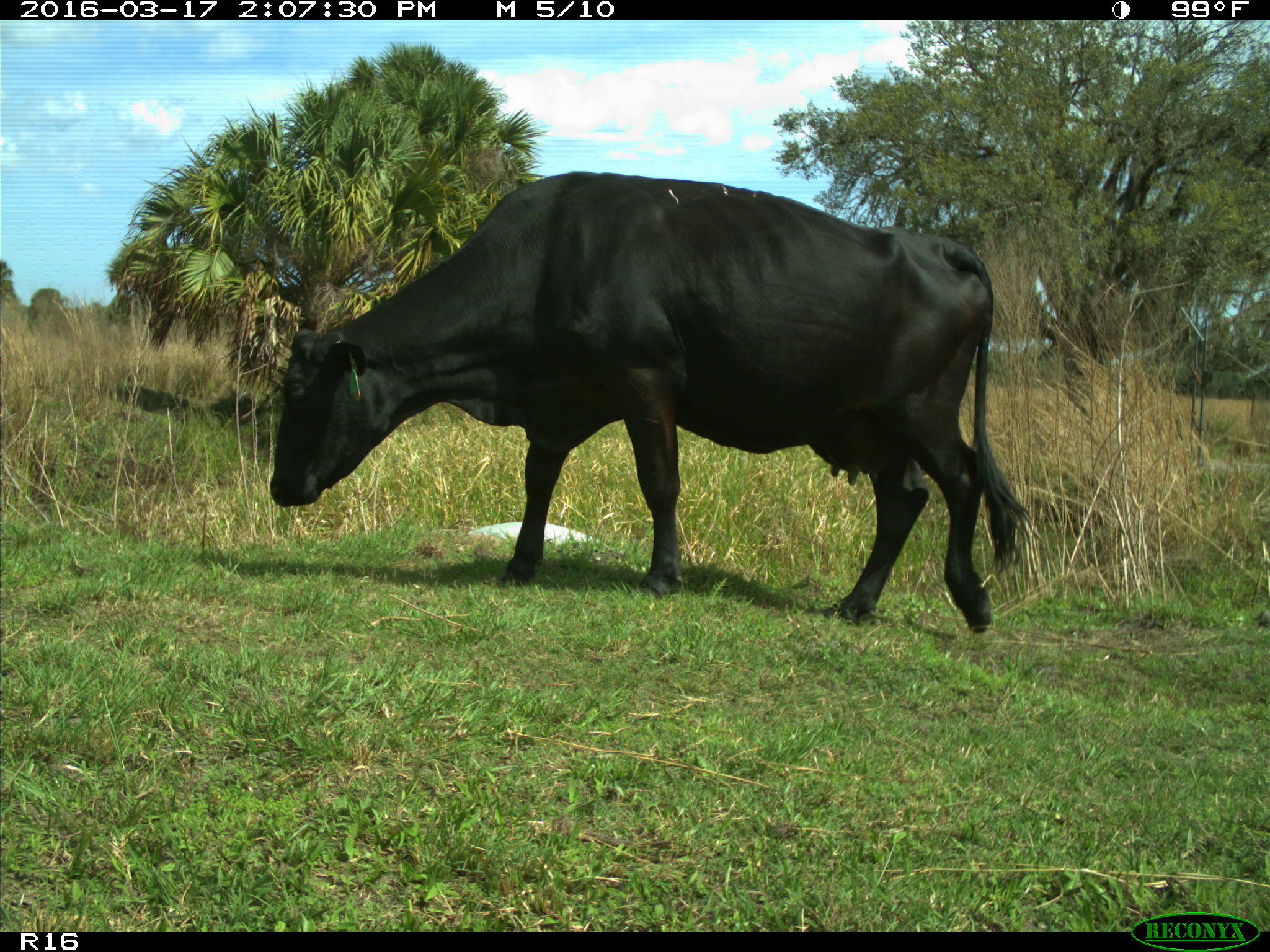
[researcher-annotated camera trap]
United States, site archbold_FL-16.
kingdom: Animalia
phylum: Chordata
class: Mammalia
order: Artiodactyla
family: Bovidae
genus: Bos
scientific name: Bos taurus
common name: domestic cow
Bos taurus (domestic cow).